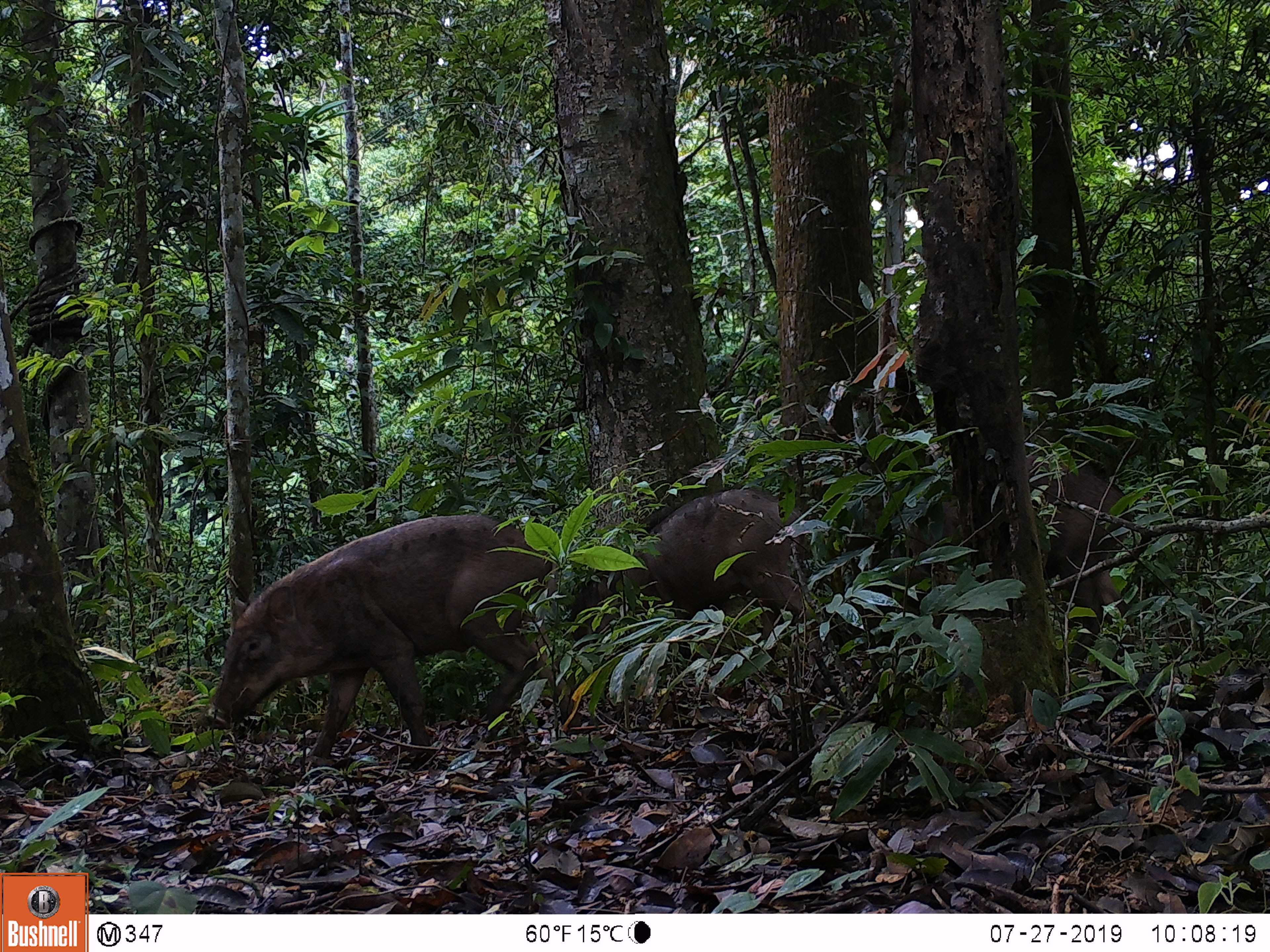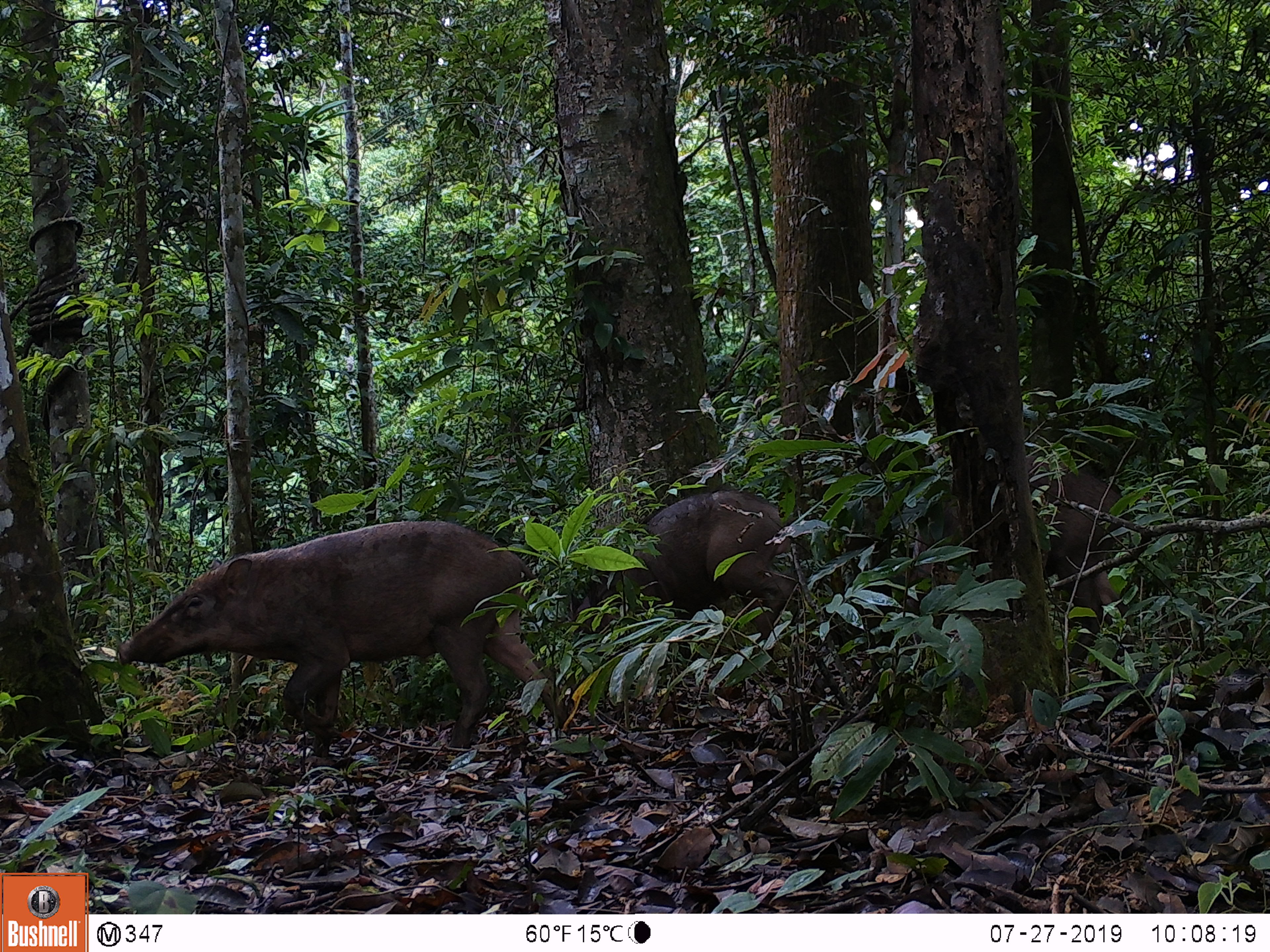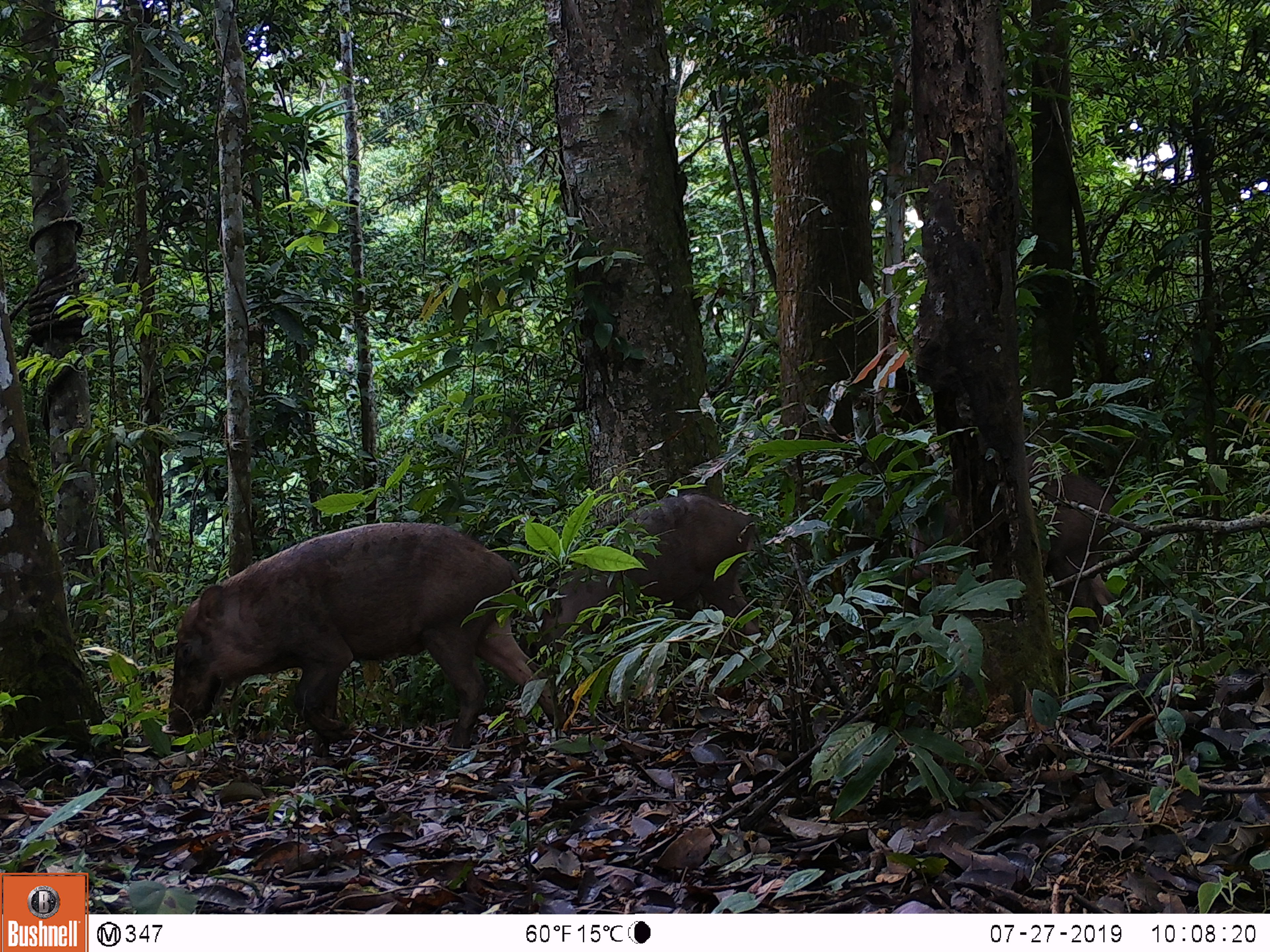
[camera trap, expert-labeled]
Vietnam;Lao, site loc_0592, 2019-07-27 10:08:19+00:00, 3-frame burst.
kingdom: Animalia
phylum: Chordata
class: Mammalia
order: Artiodactyla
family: Suidae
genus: Sus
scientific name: Sus scrofa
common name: eurasian wild pig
Eurasian wild pig (Sus scrofa). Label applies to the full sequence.